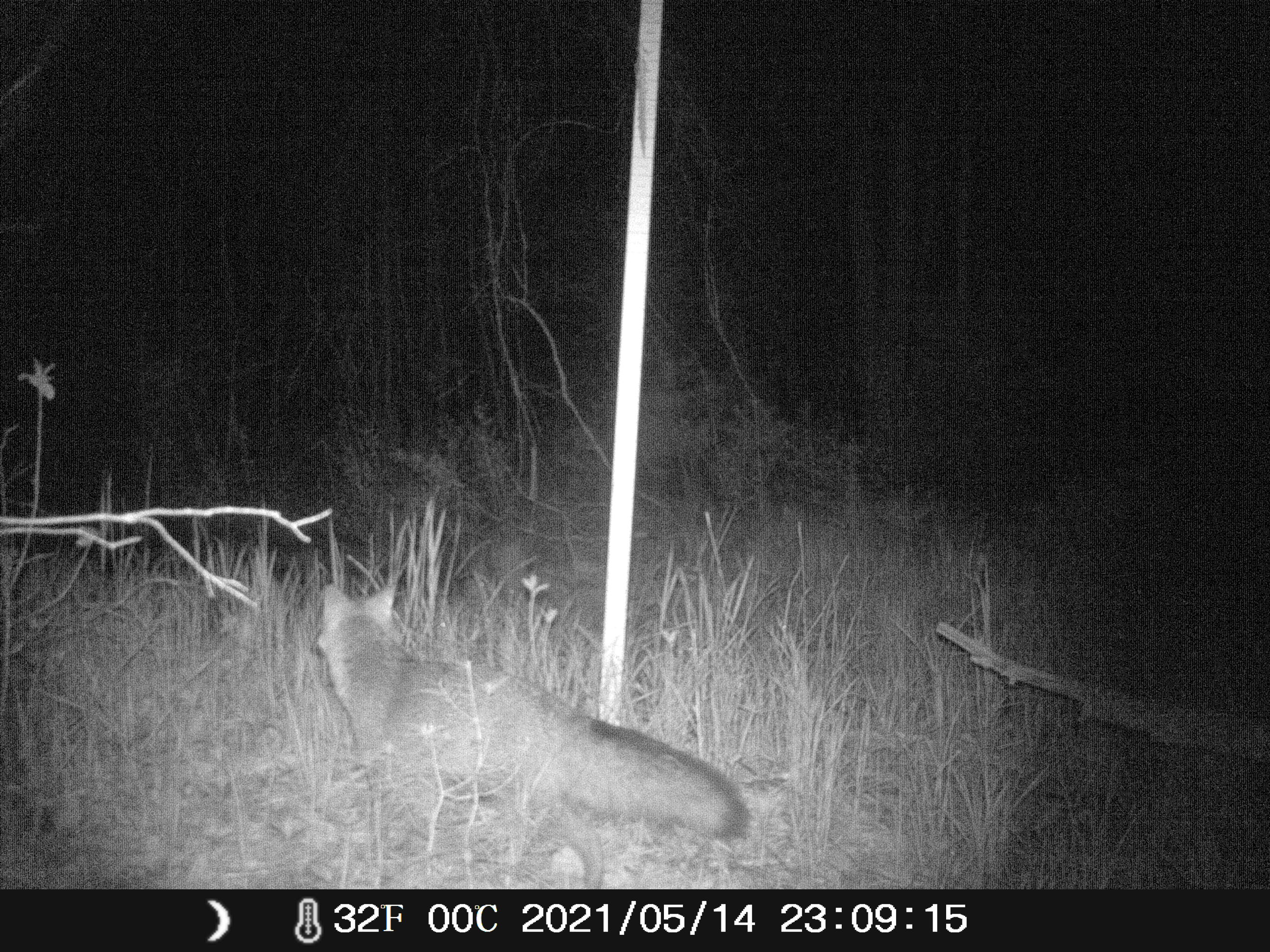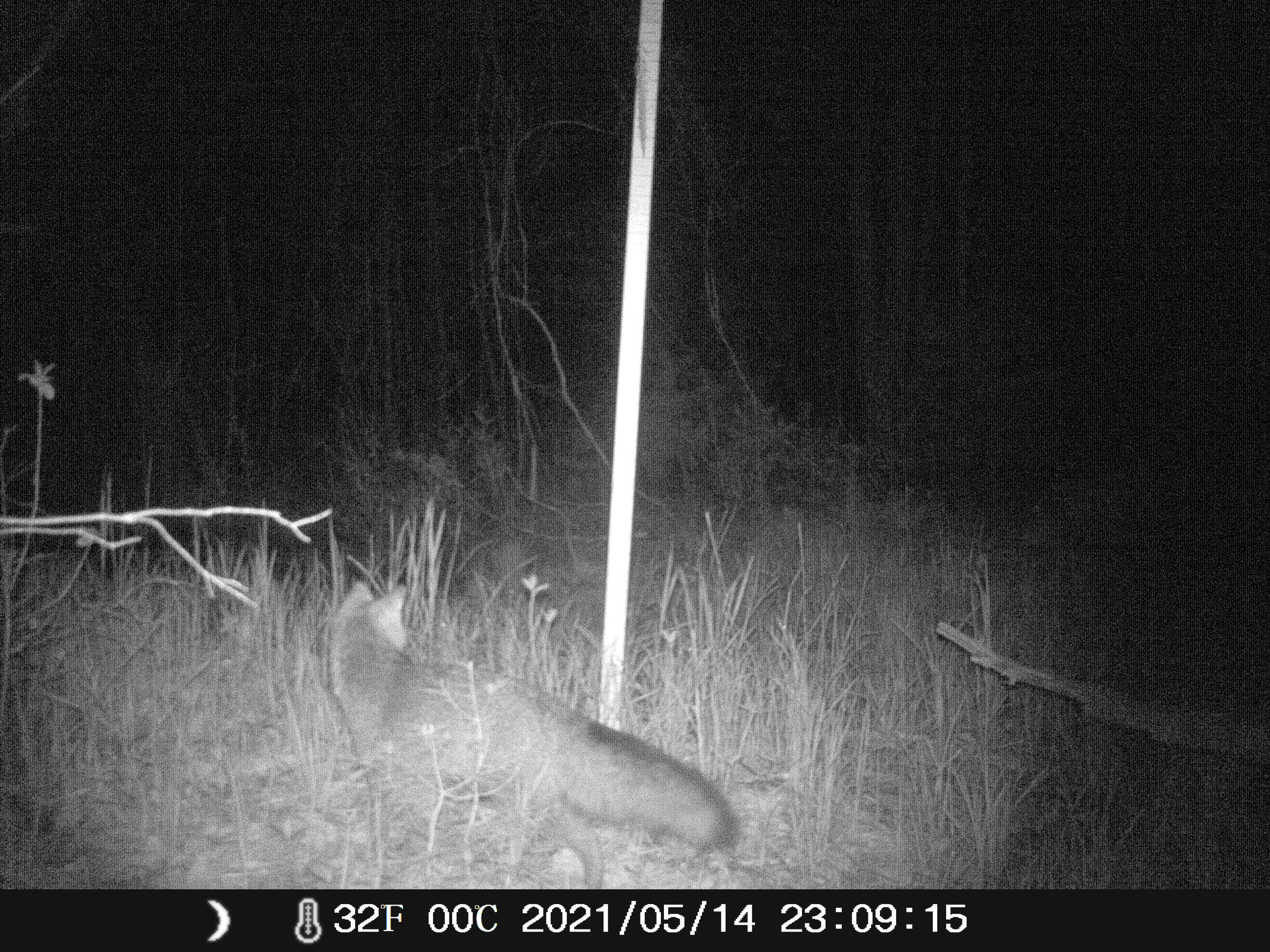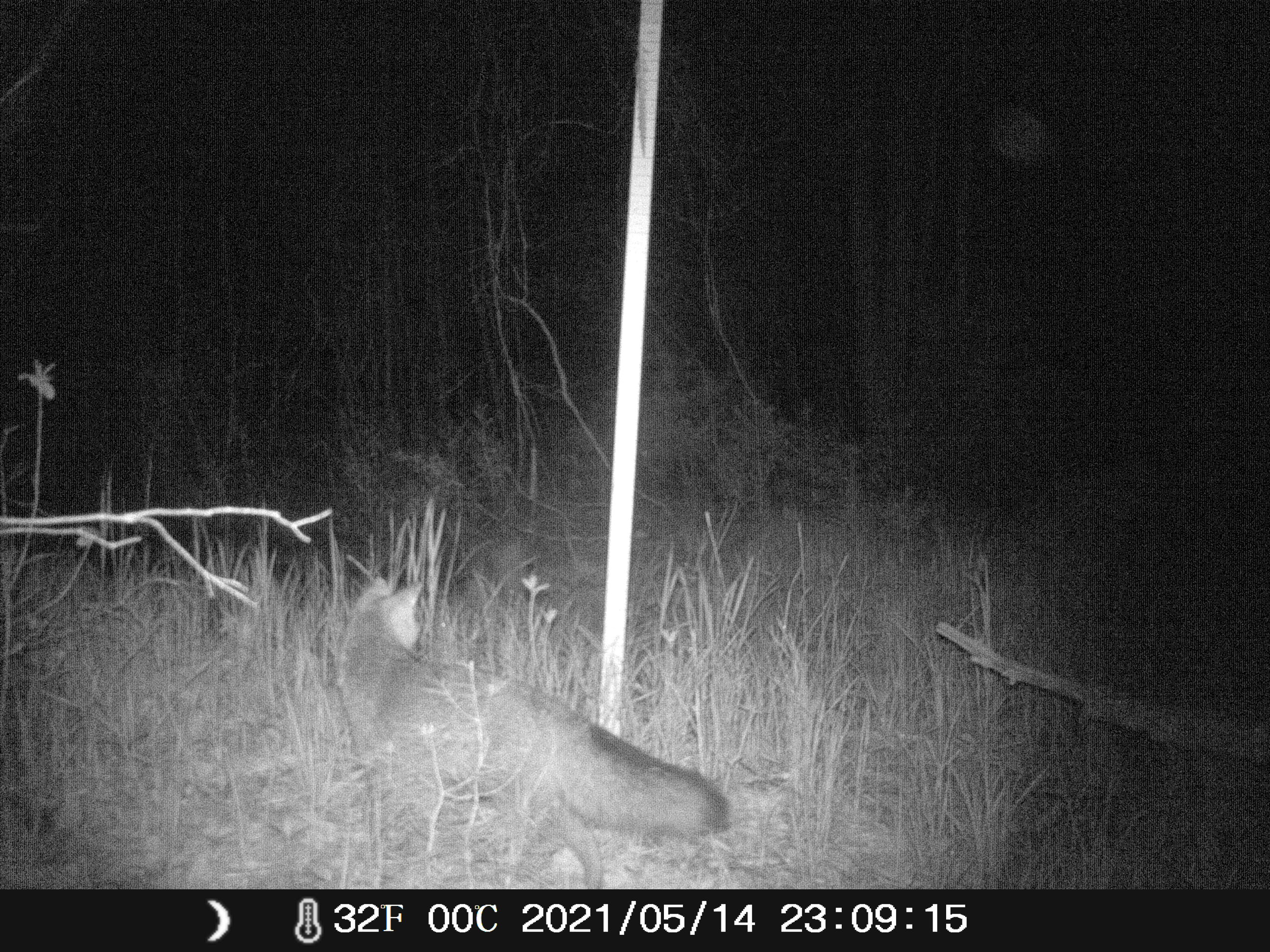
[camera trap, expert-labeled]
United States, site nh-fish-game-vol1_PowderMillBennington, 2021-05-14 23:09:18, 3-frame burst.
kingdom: Animalia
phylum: Chordata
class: Mammalia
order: Carnivora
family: Canidae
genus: Urocyon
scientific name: Urocyon cinereoargenteus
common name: gray fox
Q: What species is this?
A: Gray fox (Urocyon cinereoargenteus).